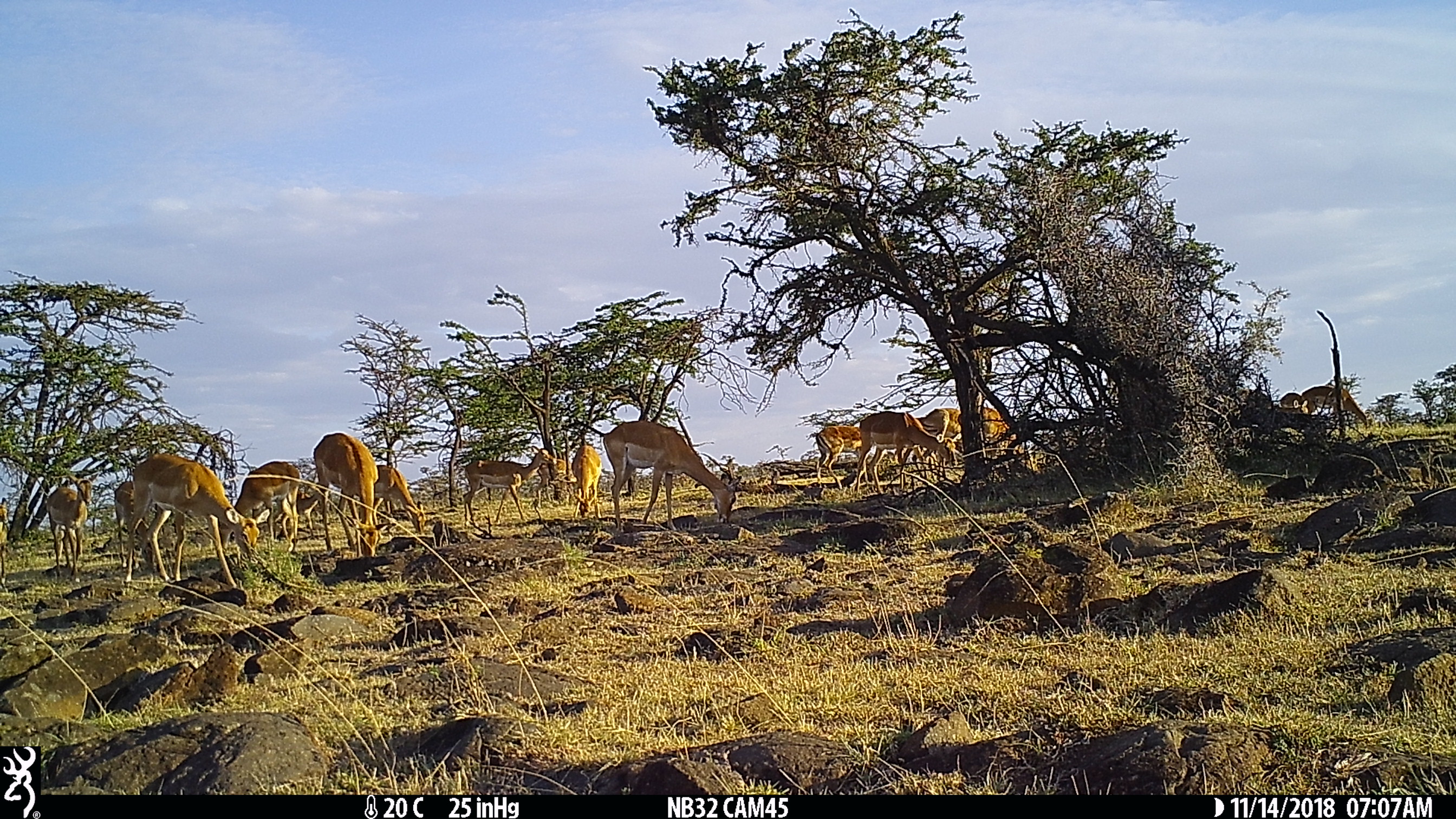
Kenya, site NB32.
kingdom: Animalia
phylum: Chordata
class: Mammalia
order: Artiodactyla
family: Bovidae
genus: Aepyceros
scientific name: Aepyceros melampus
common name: impala